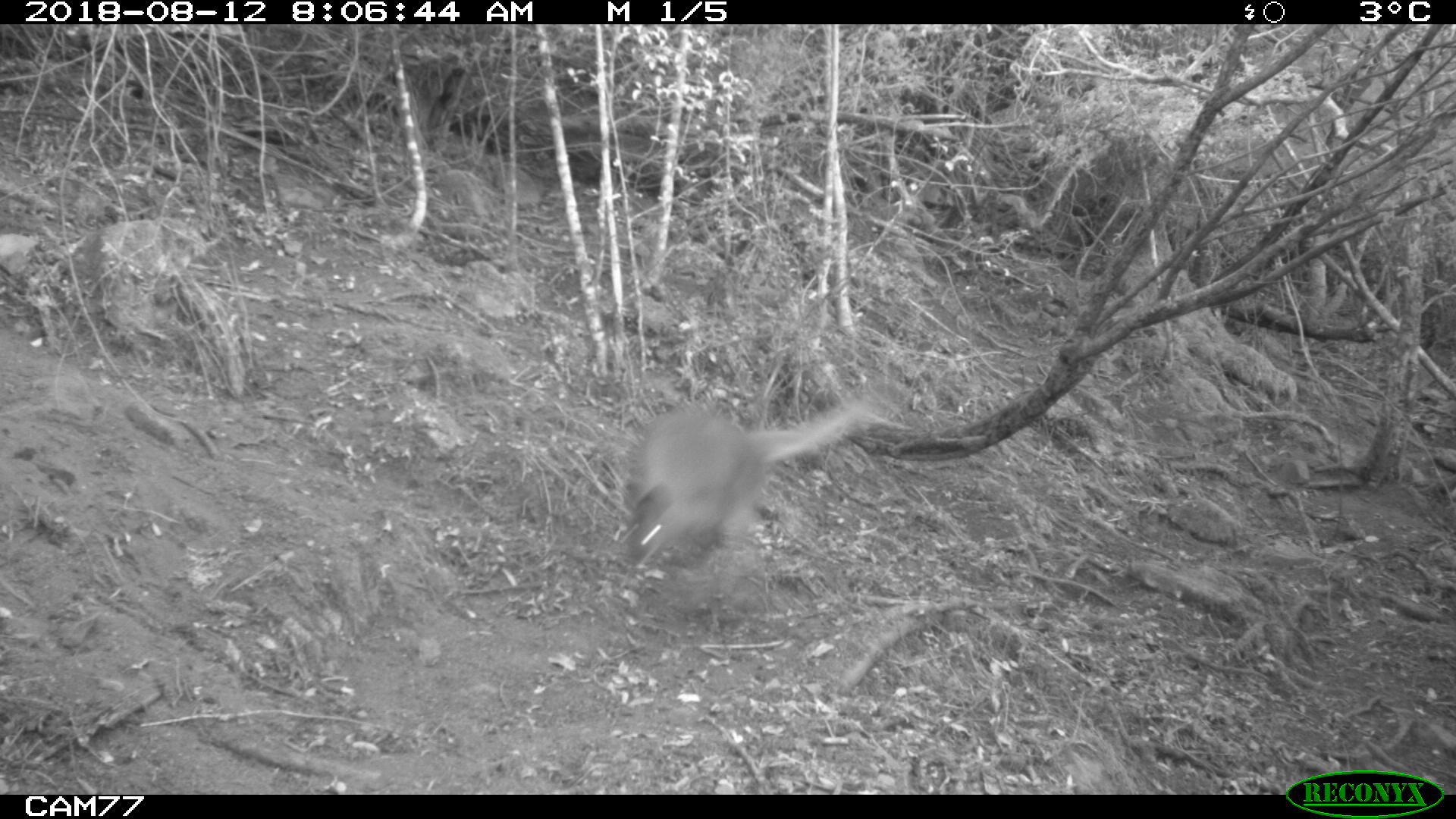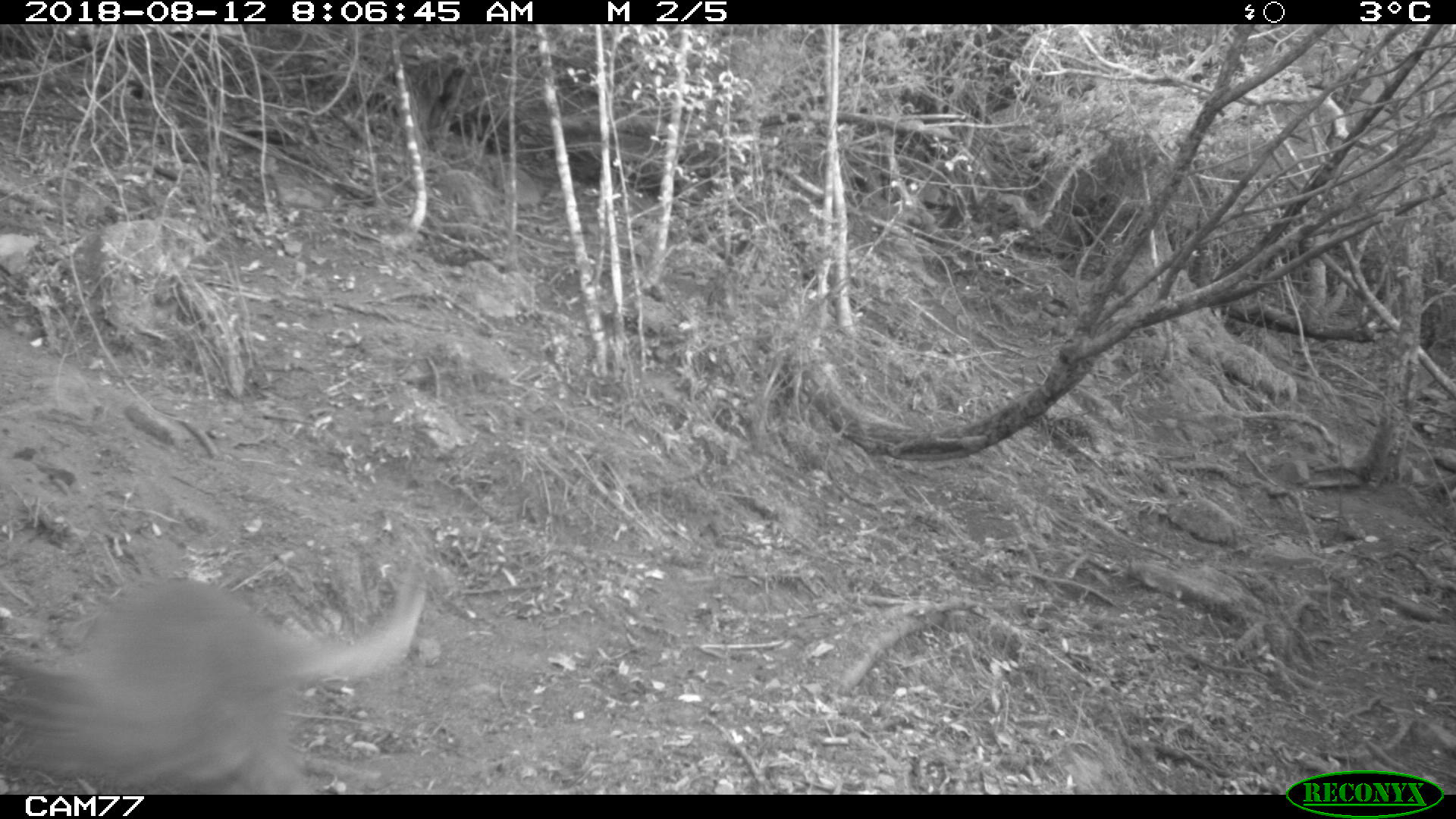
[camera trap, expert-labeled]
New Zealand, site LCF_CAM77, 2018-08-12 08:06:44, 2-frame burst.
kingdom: Animalia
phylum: Chordata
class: Mammalia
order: Diprotodontia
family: Macropodidae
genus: Notamacropus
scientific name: Notamacropus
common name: wallaby